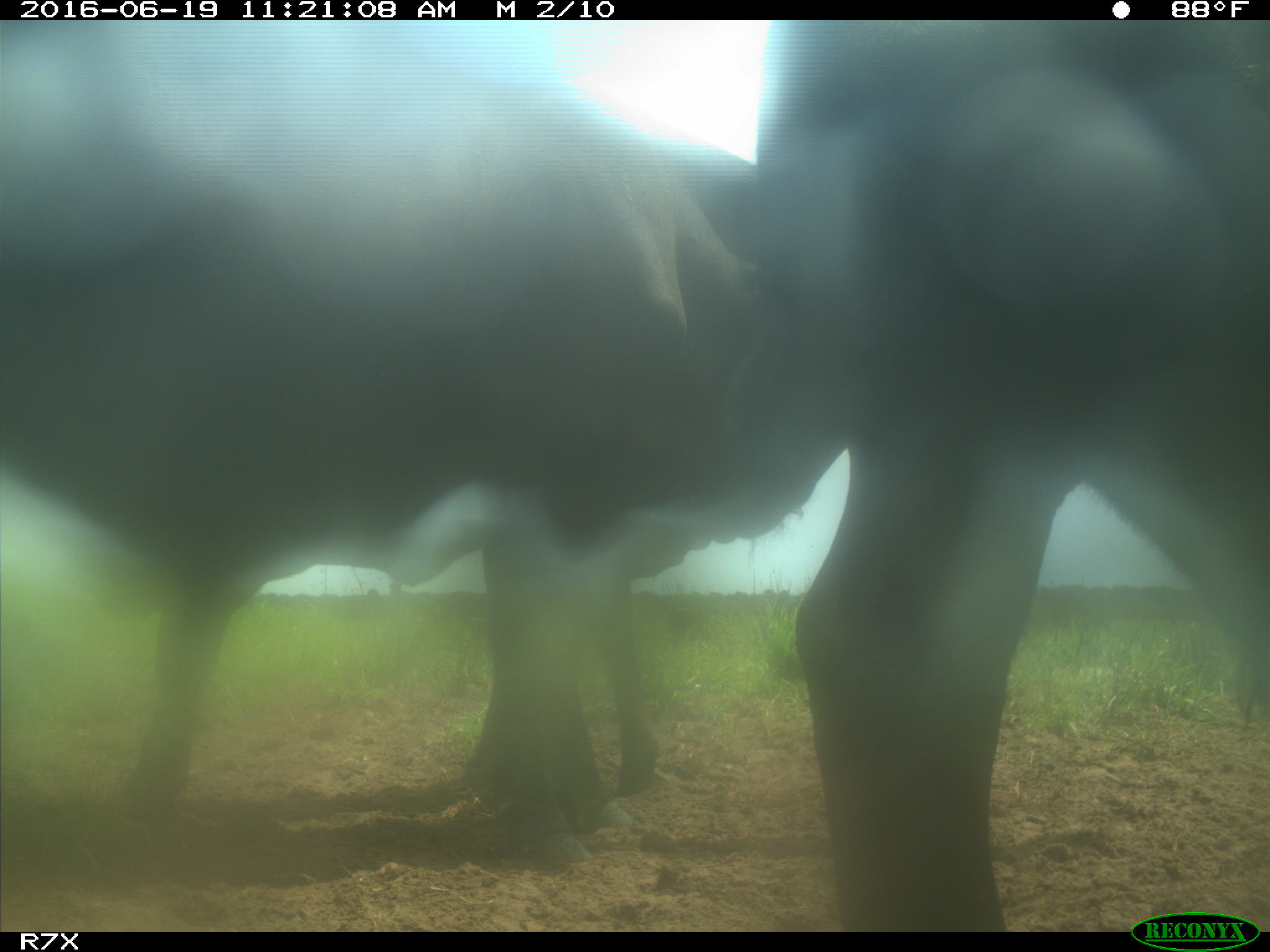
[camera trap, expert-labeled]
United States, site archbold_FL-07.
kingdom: Animalia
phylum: Chordata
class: Mammalia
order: Artiodactyla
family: Bovidae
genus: Bos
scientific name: Bos taurus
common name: domestic cow